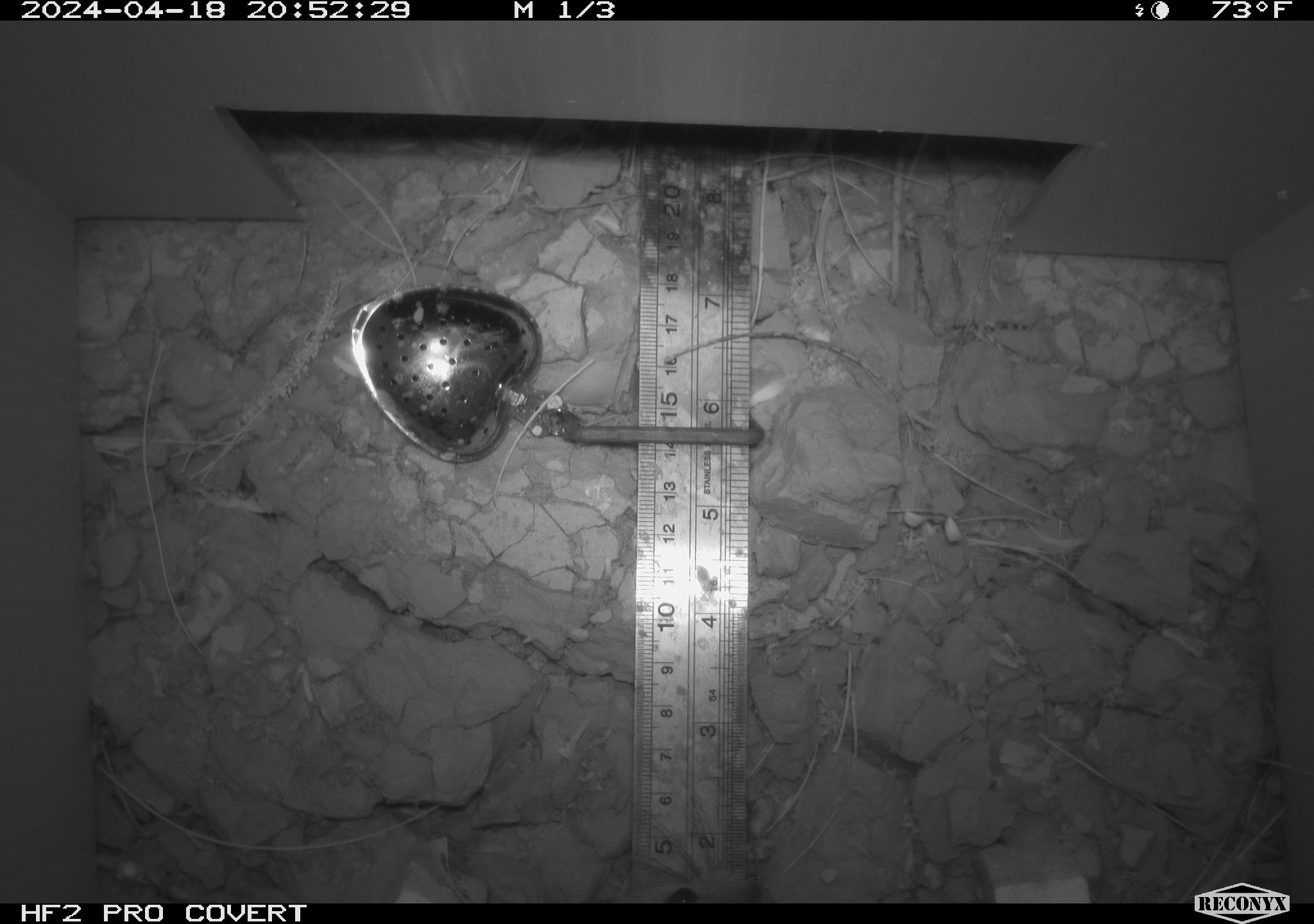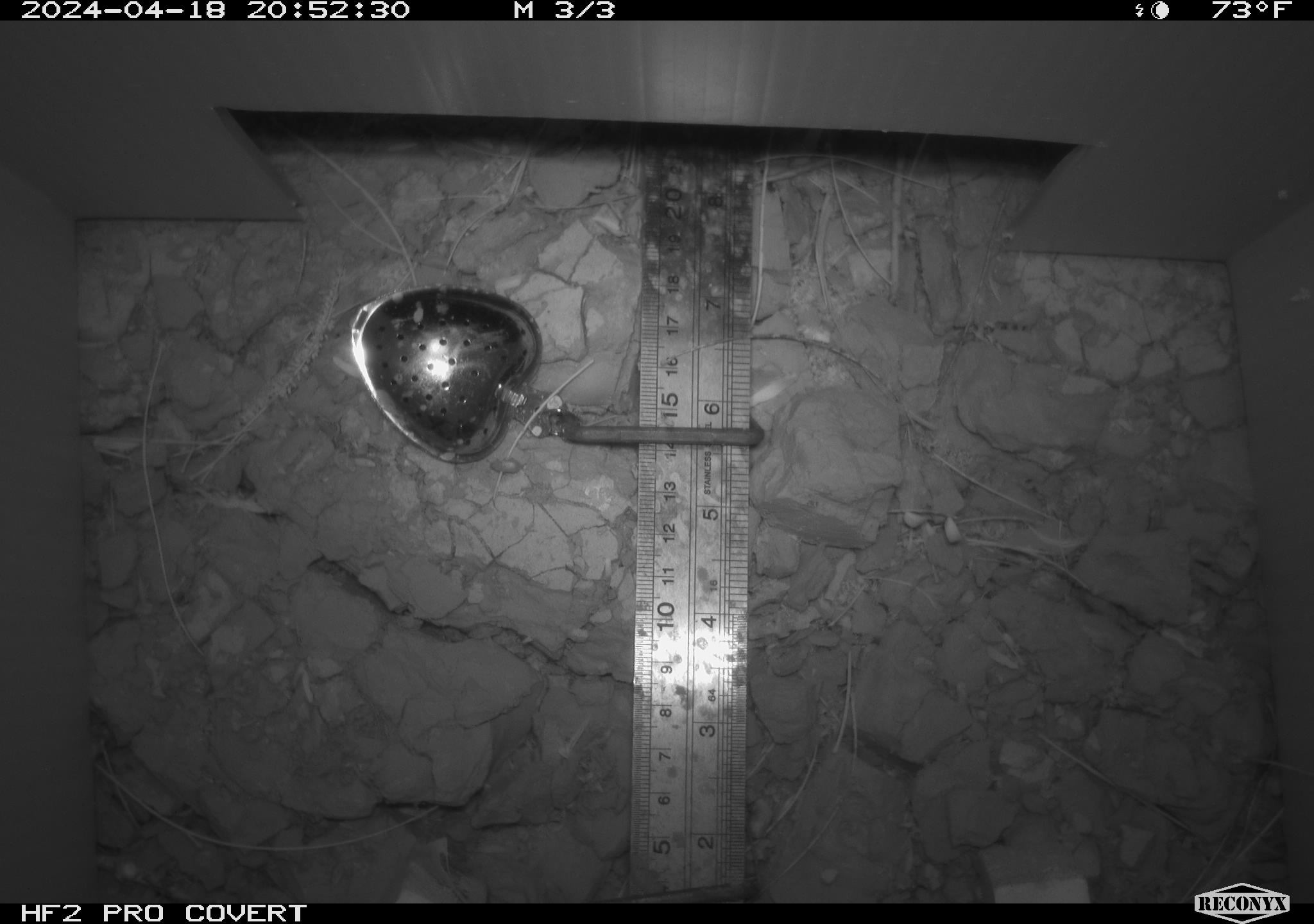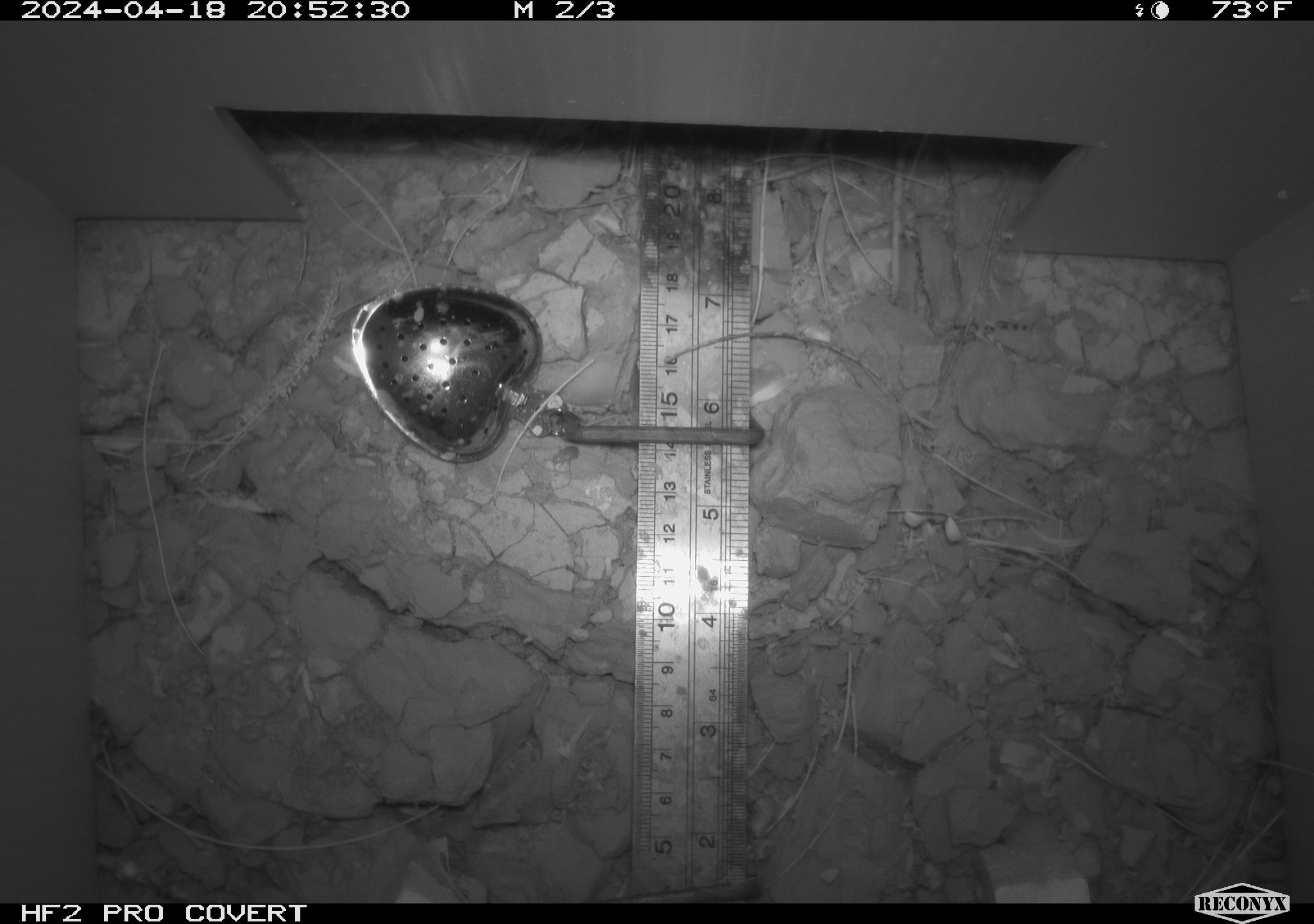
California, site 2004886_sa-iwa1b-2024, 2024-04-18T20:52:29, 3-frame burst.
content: unidentified animal